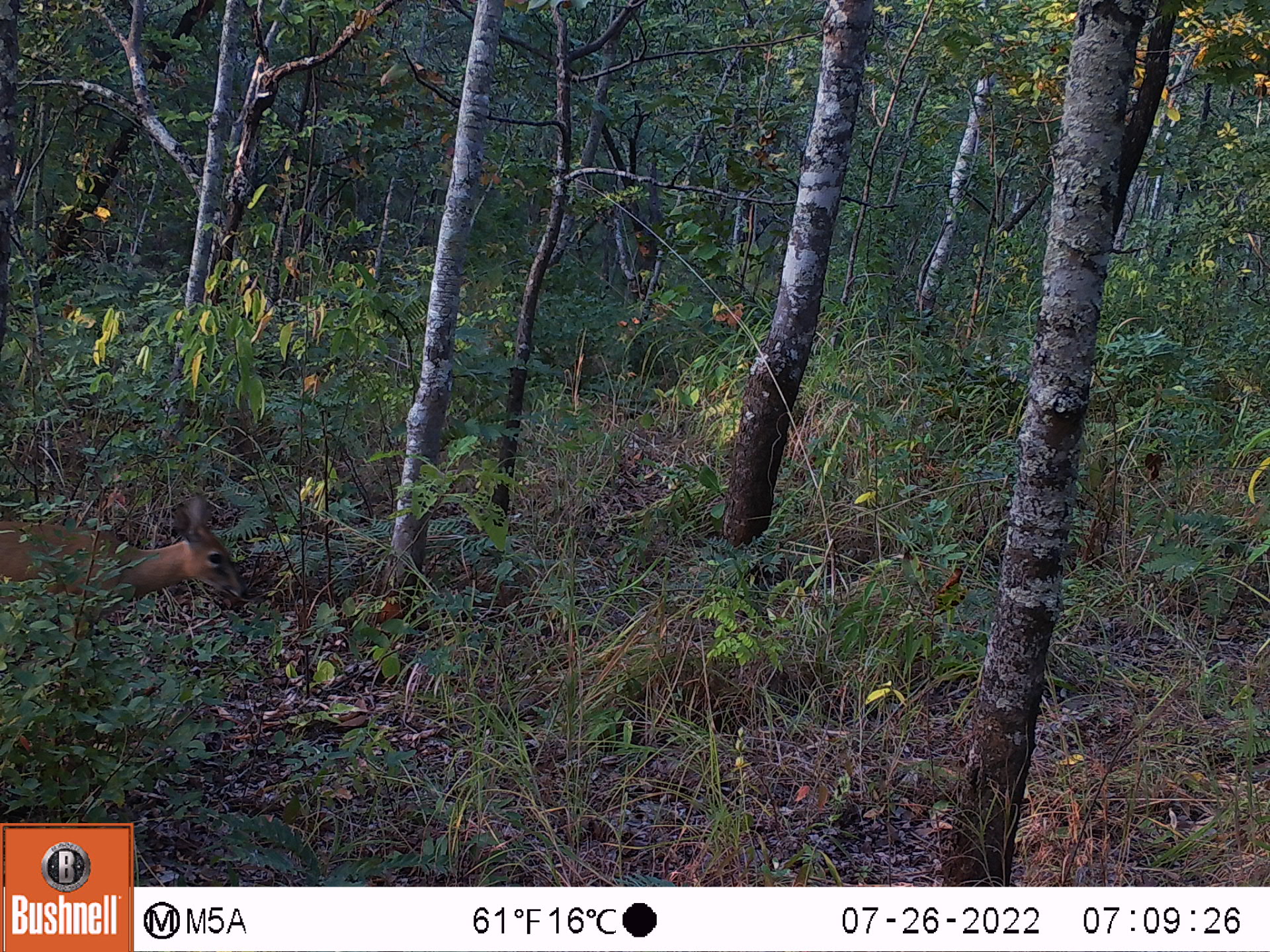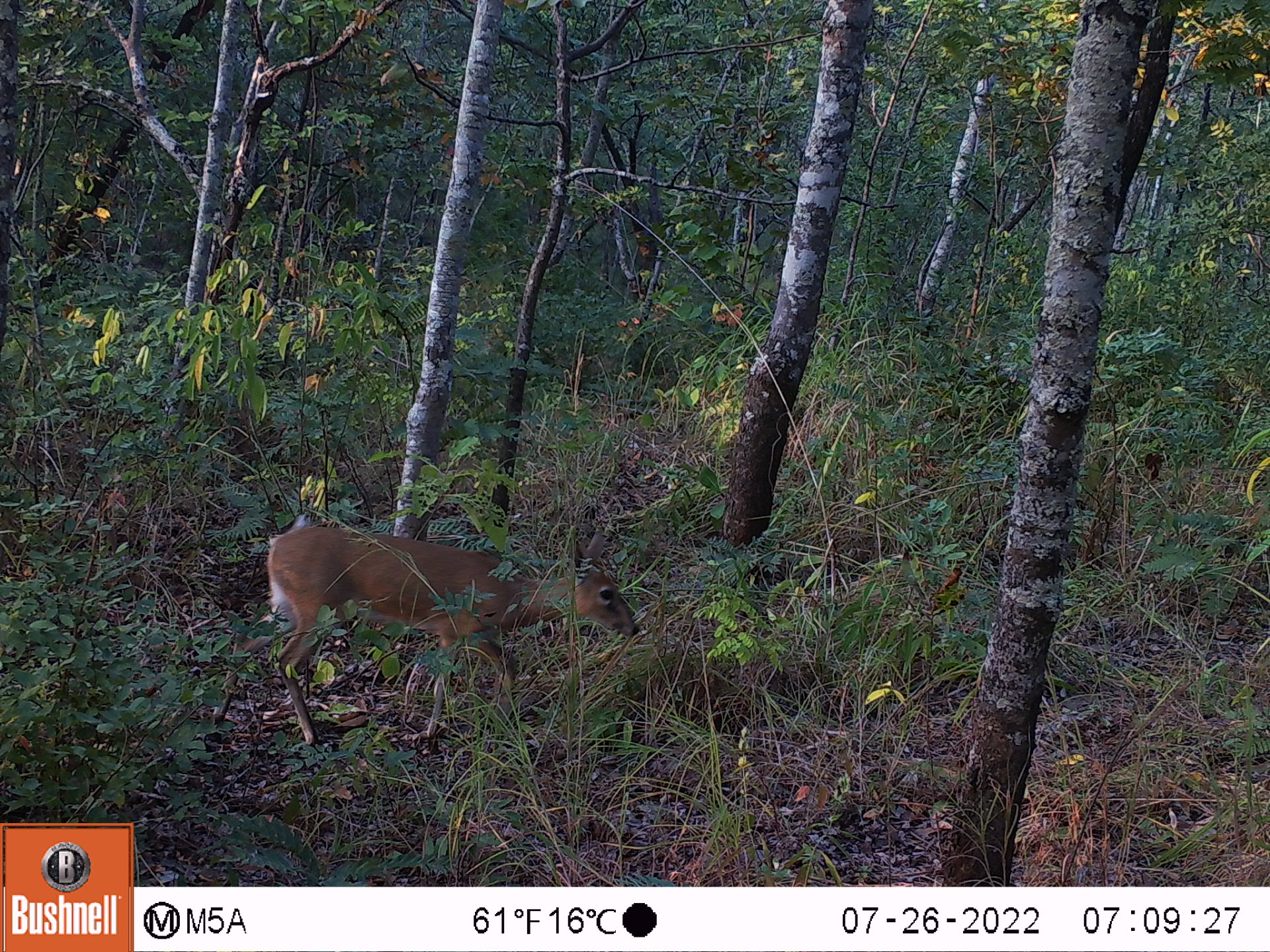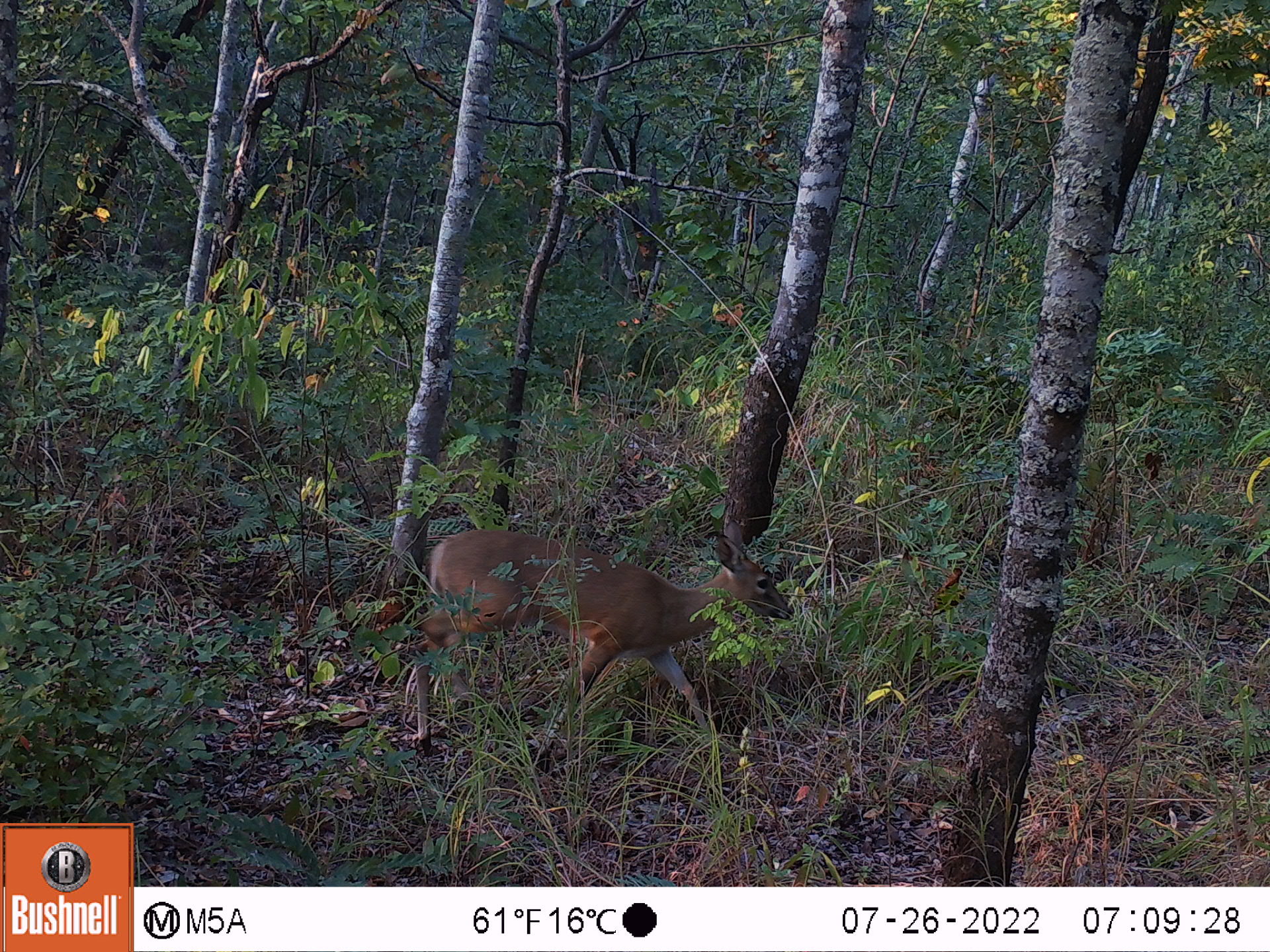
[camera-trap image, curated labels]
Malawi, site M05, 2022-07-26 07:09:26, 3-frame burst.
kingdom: Animalia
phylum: Chordata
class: Mammalia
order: Artiodactyla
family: Bovidae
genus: Sylvicapra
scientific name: Sylvicapra grimmia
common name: common duiker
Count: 1.